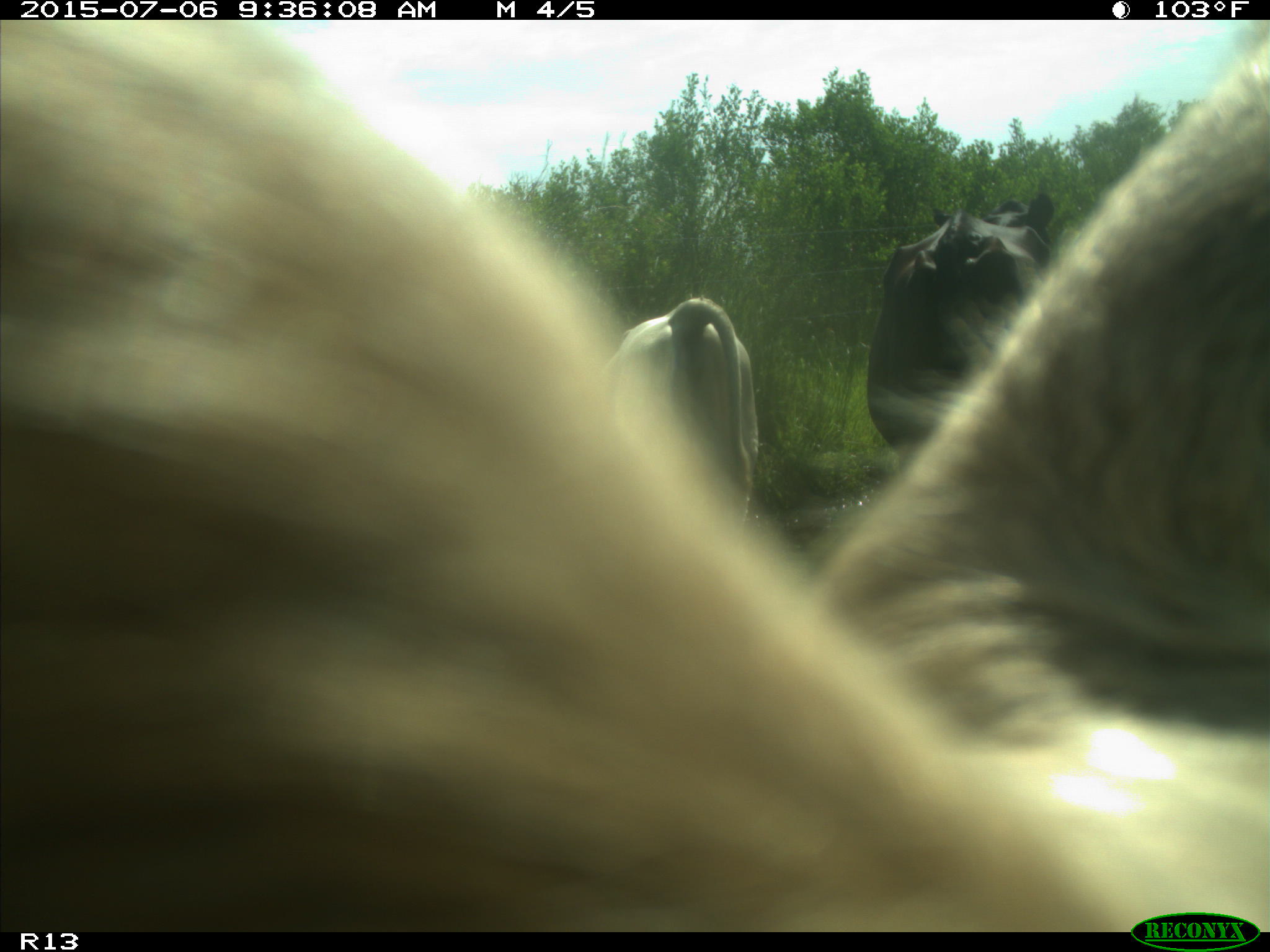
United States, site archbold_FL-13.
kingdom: Animalia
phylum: Chordata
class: Mammalia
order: Artiodactyla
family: Bovidae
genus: Bos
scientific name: Bos taurus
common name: domestic cow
Bos taurus (domestic cow).